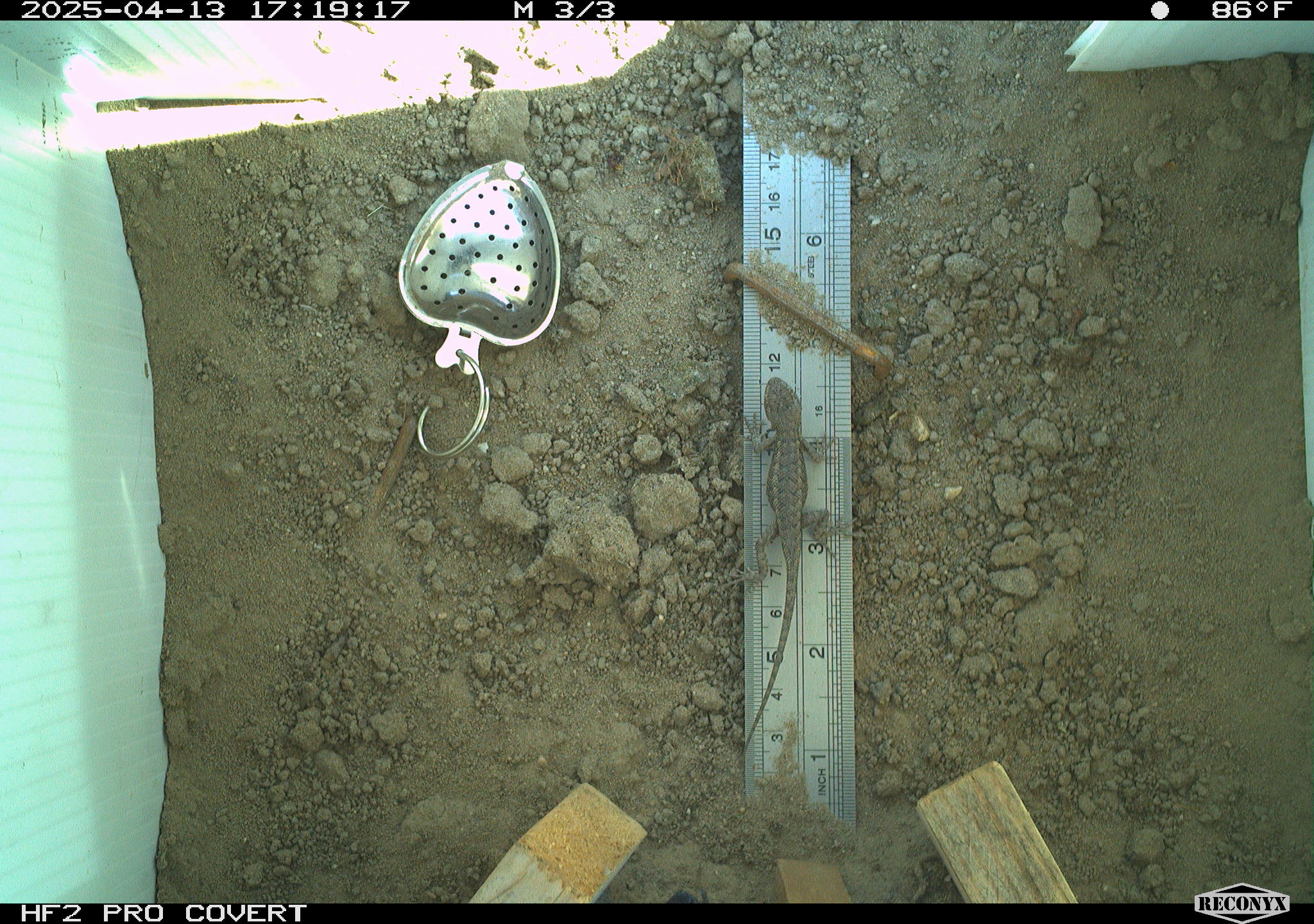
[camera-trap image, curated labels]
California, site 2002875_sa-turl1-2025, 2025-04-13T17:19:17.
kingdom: Animalia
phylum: Chordata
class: Reptilia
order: Squamata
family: Phrynosomatidae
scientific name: Phrynosomatidae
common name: north american spiny lizards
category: sceloporus/uta species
Sceloporus/uta species (north american spiny lizards) (Phrynosomatidae).